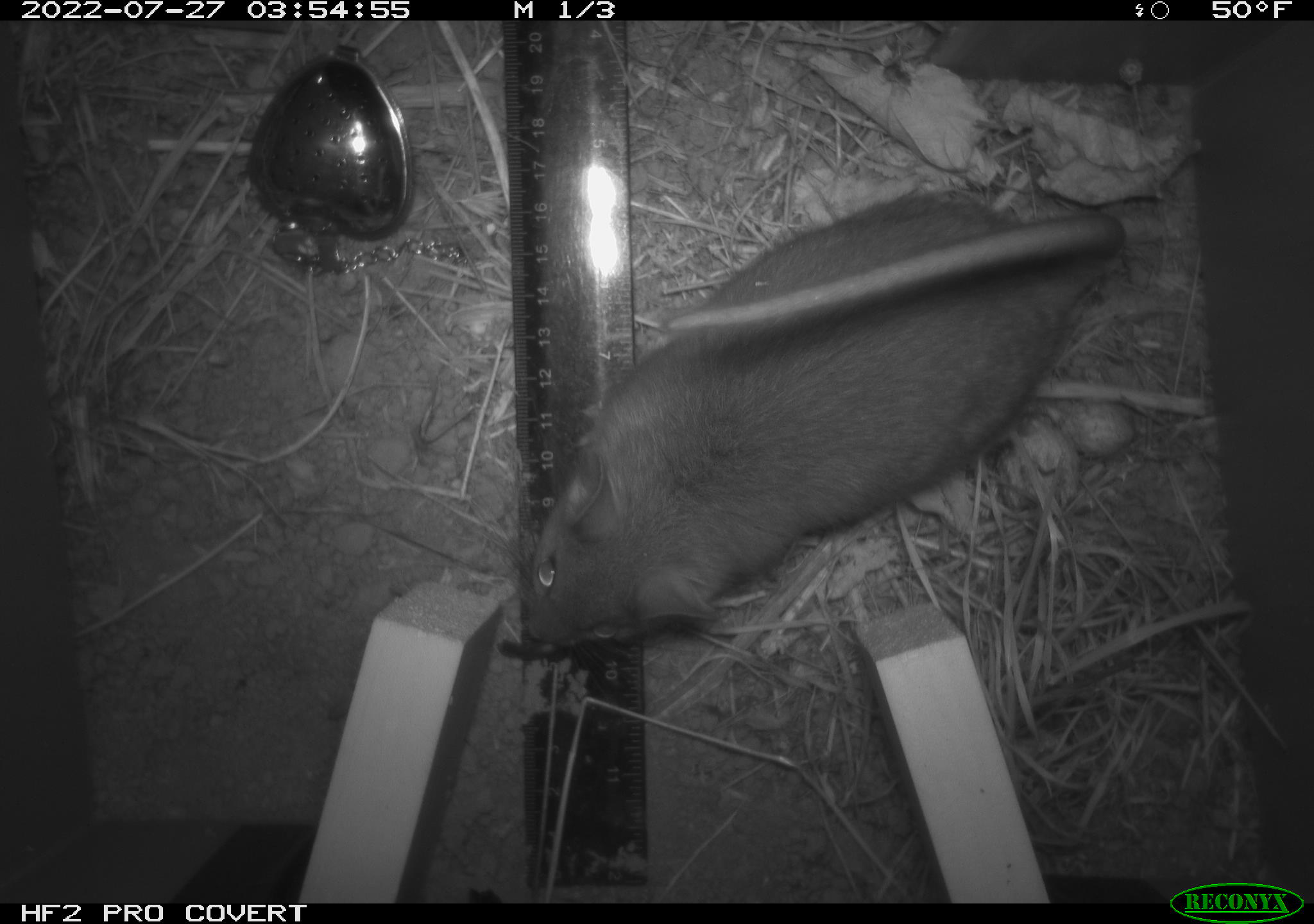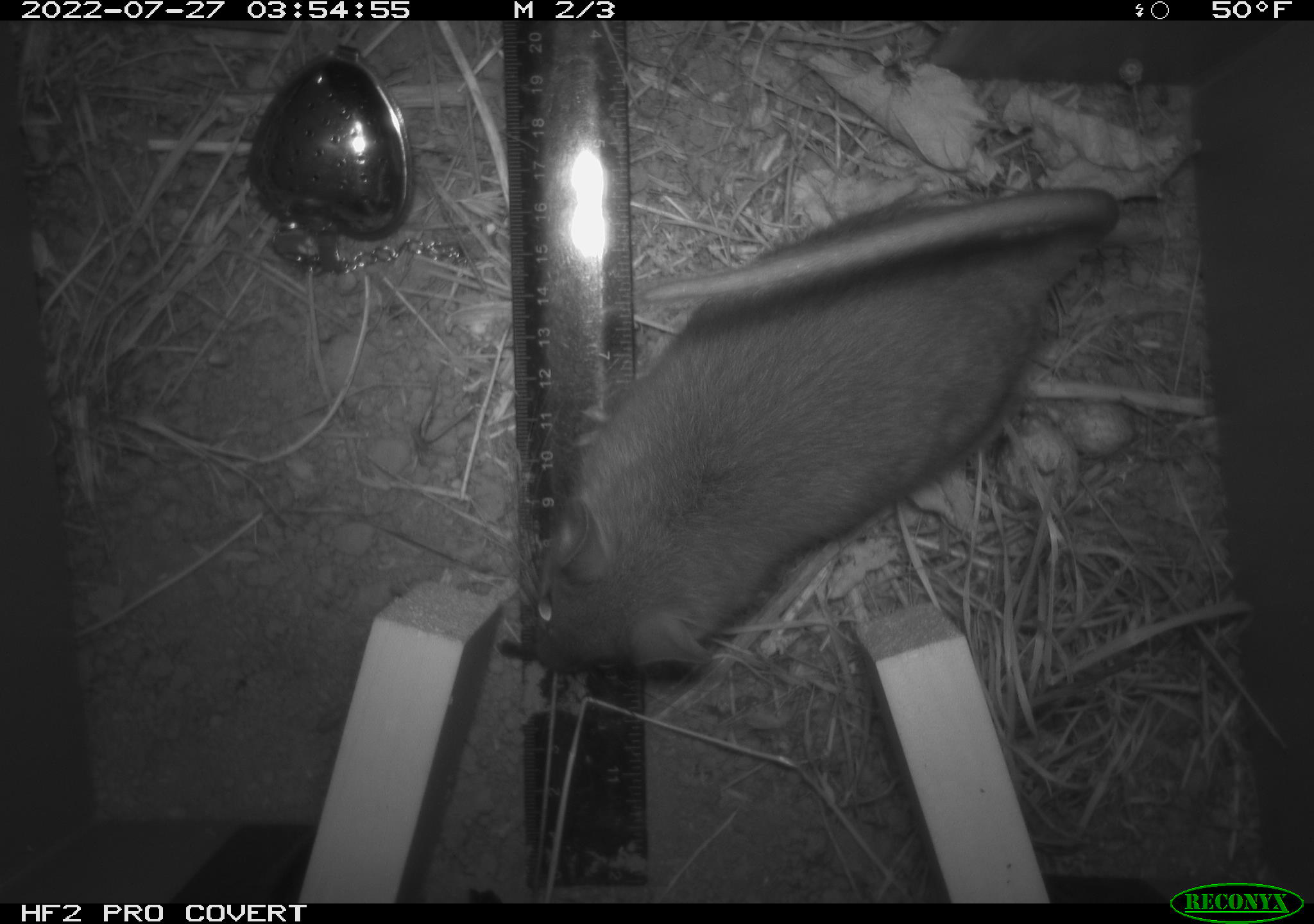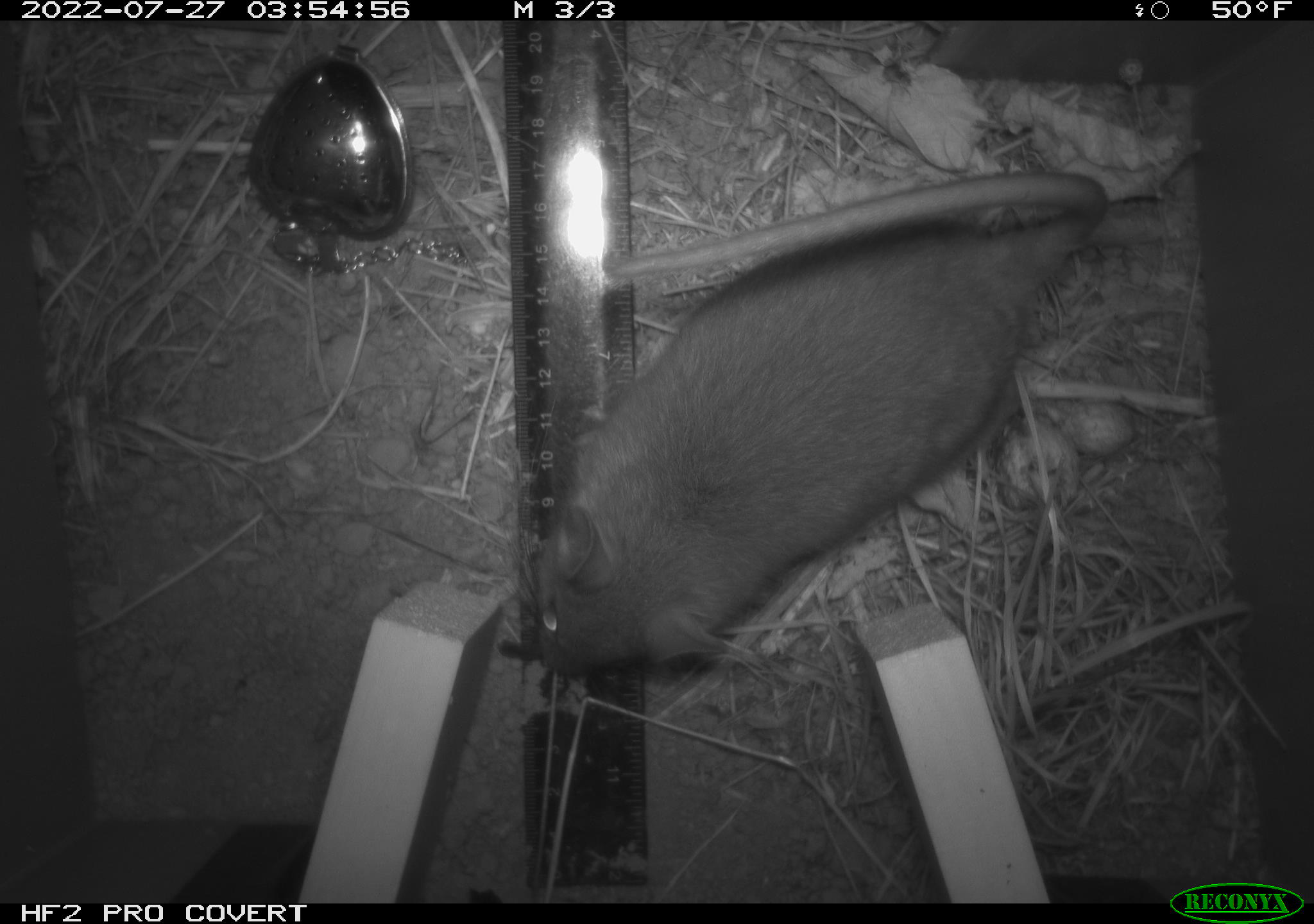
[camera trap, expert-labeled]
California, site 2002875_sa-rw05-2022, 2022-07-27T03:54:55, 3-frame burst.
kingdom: Animalia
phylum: Chordata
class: Mammalia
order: Rodentia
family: Cricetidae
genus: Neotoma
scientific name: Neotoma fuscipes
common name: dusky-footed woodrat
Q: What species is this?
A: Dusky-footed woodrat (Neotoma fuscipes).